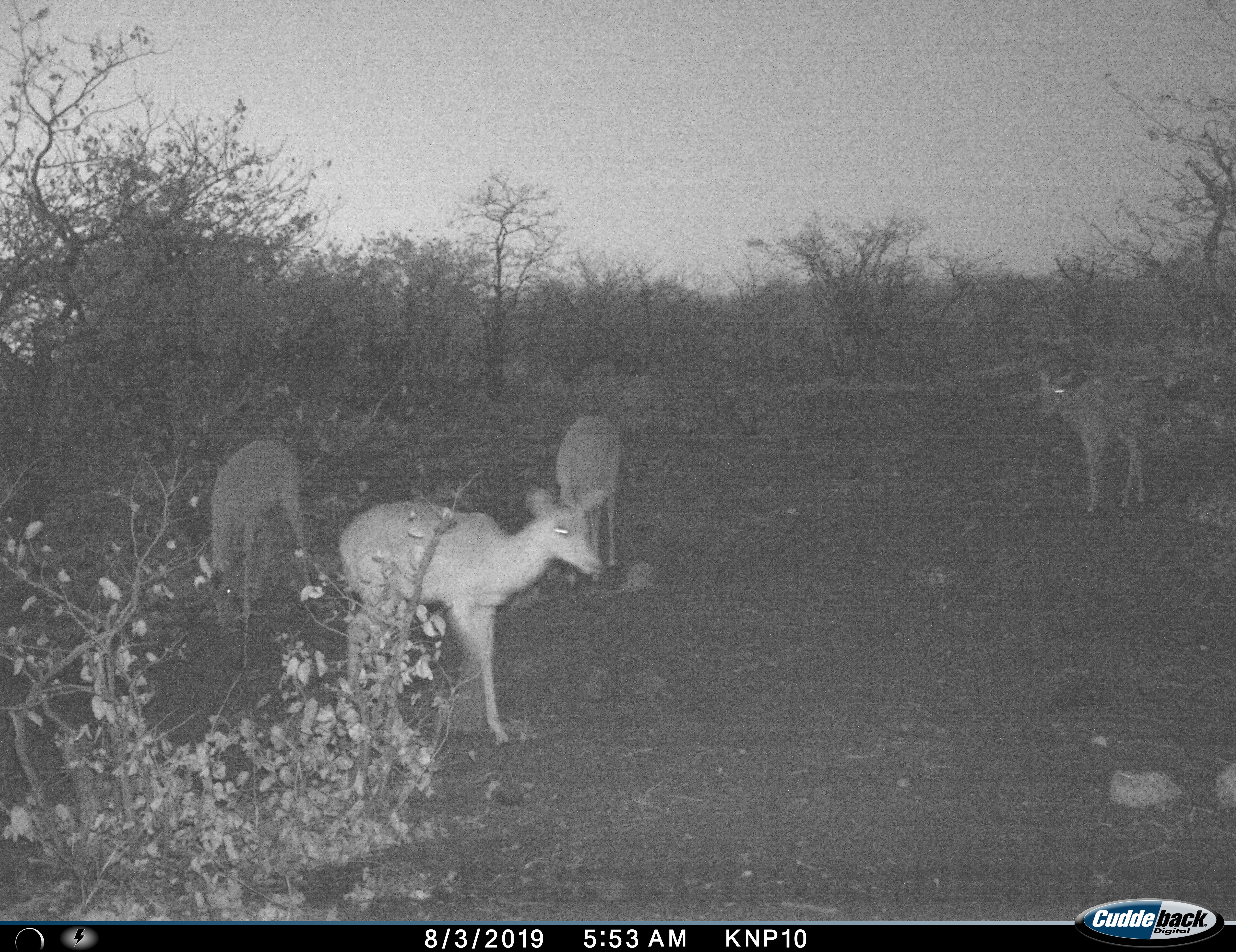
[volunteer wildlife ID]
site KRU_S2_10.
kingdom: Animalia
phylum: Chordata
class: Mammalia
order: Artiodactyla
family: Bovidae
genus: Aepyceros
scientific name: Aepyceros melampus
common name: impala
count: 4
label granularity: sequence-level